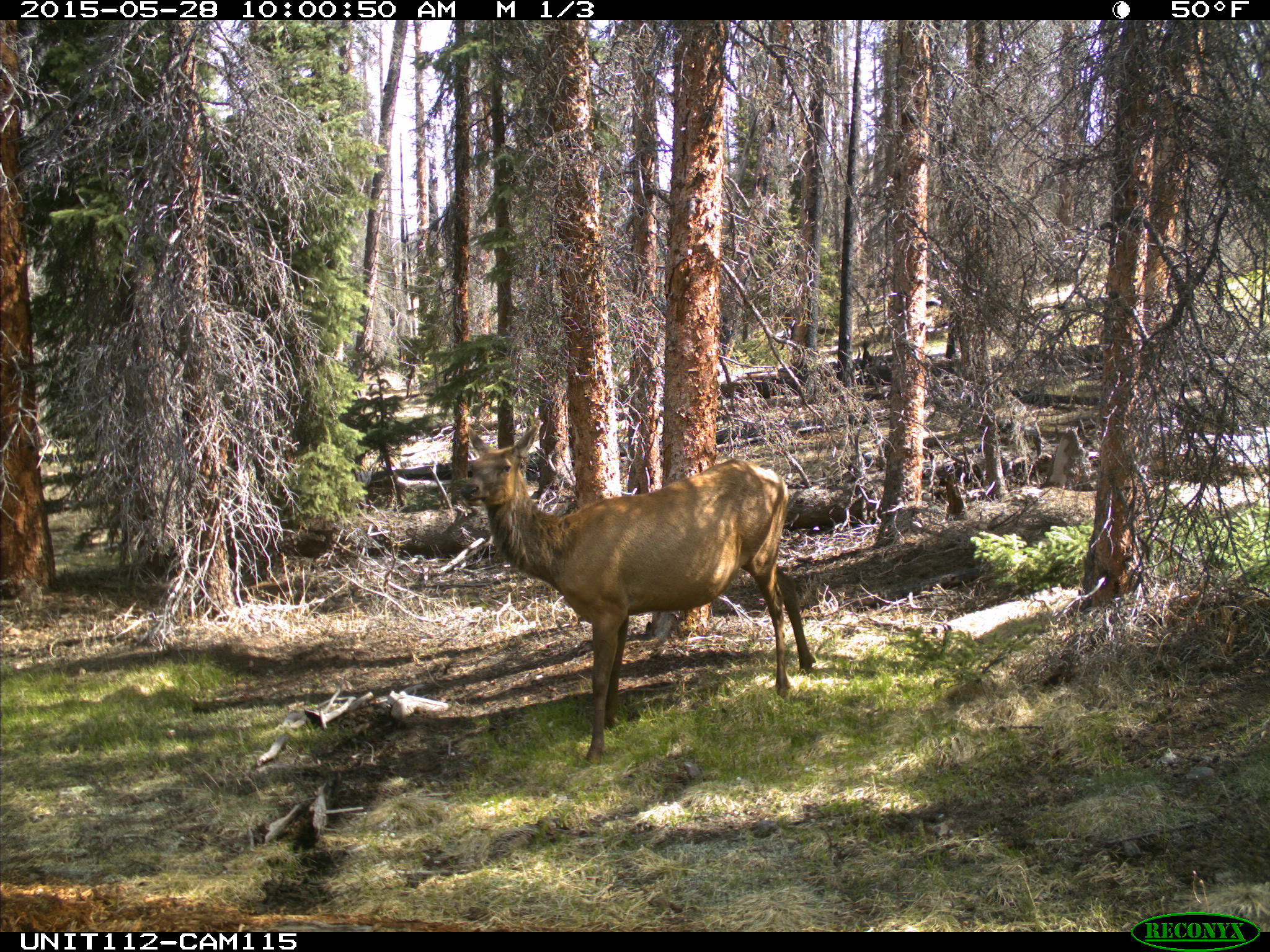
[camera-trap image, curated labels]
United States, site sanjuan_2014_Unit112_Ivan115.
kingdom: Animalia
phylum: Chordata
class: Mammalia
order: Artiodactyla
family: Cervidae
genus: Cervus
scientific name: Cervus elaphus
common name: red deer